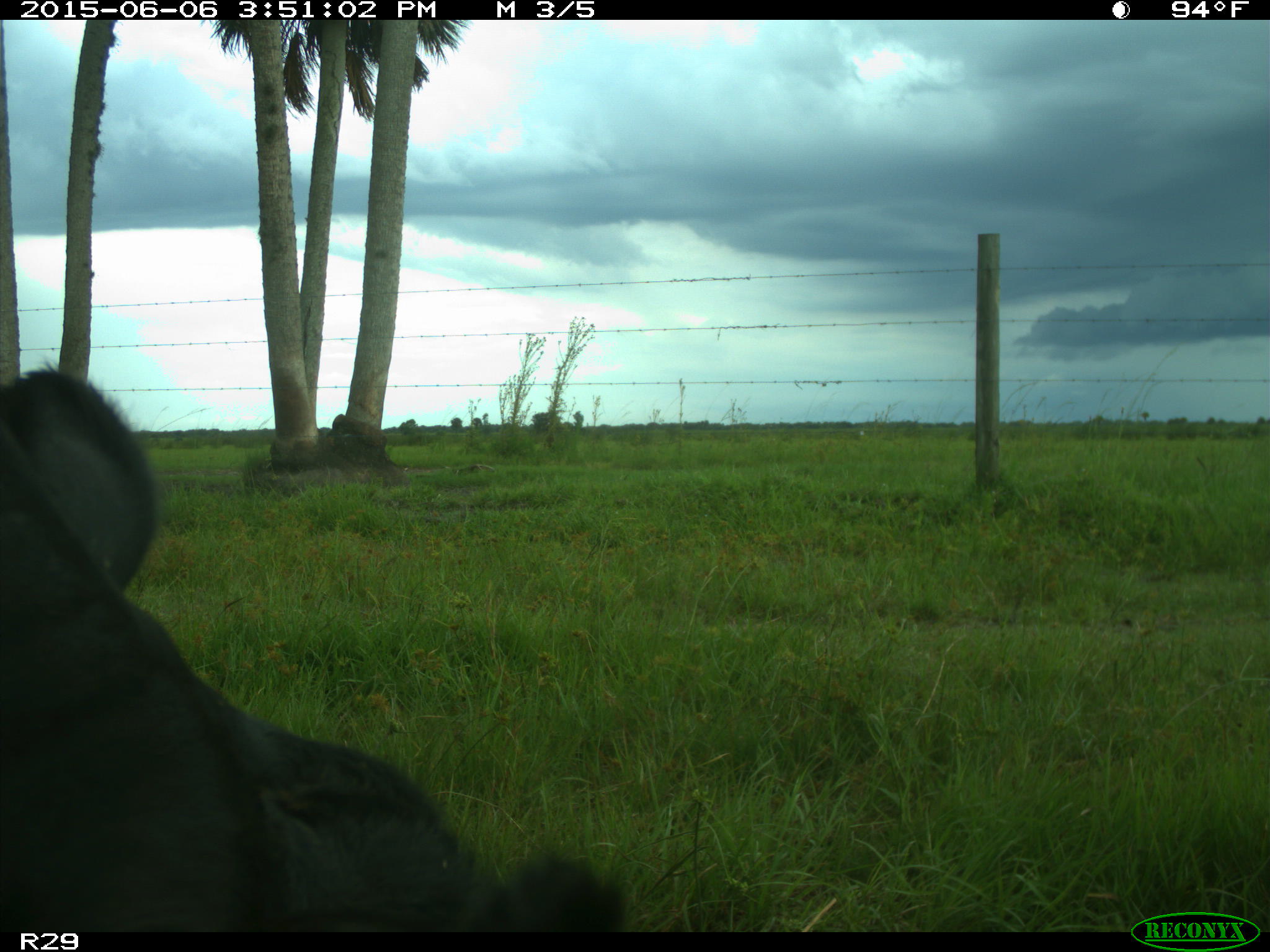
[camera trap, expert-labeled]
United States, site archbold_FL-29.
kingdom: Animalia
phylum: Chordata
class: Mammalia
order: Artiodactyla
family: Bovidae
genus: Bos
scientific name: Bos taurus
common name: domestic cow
Bos taurus (domestic cow).